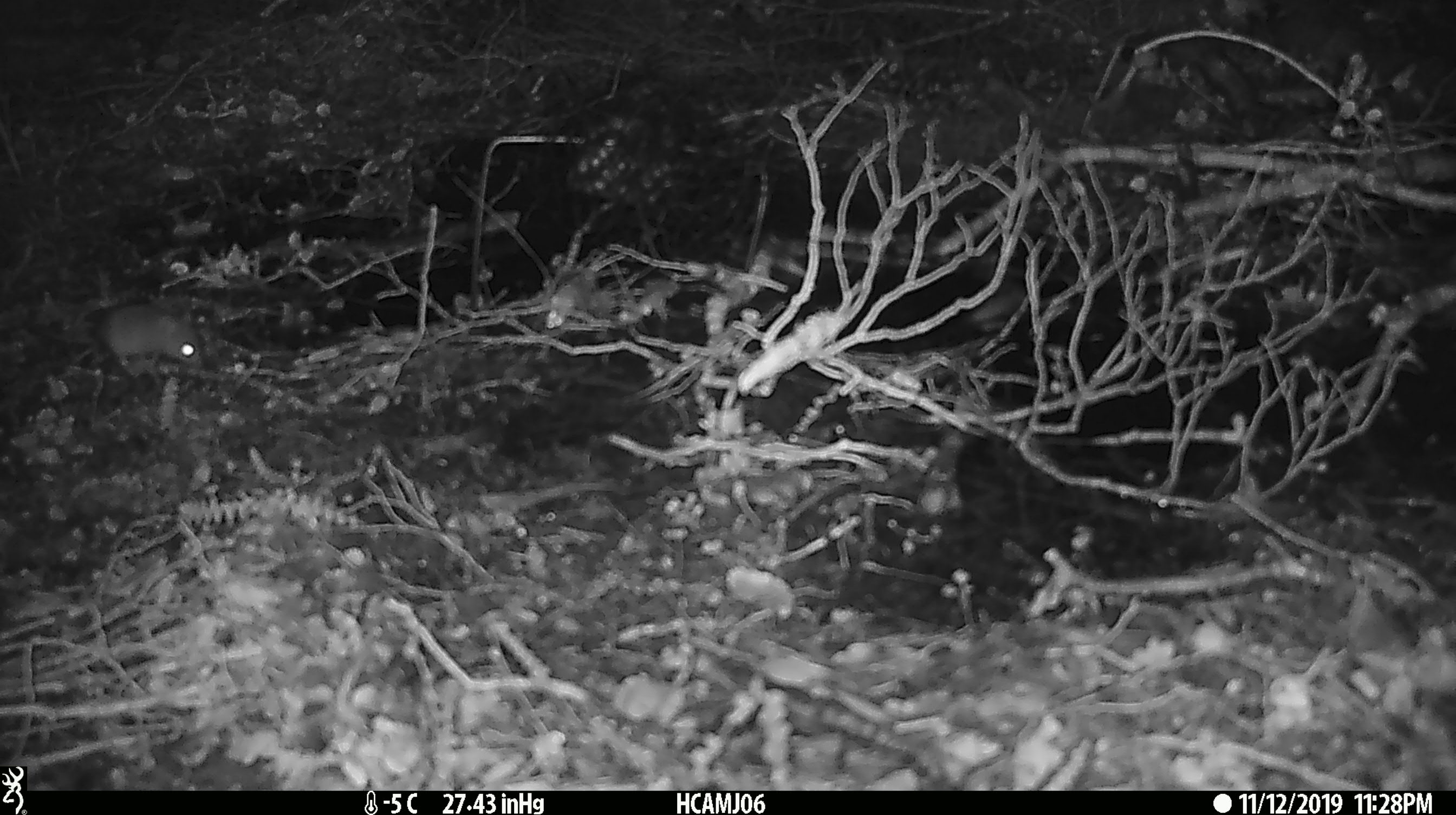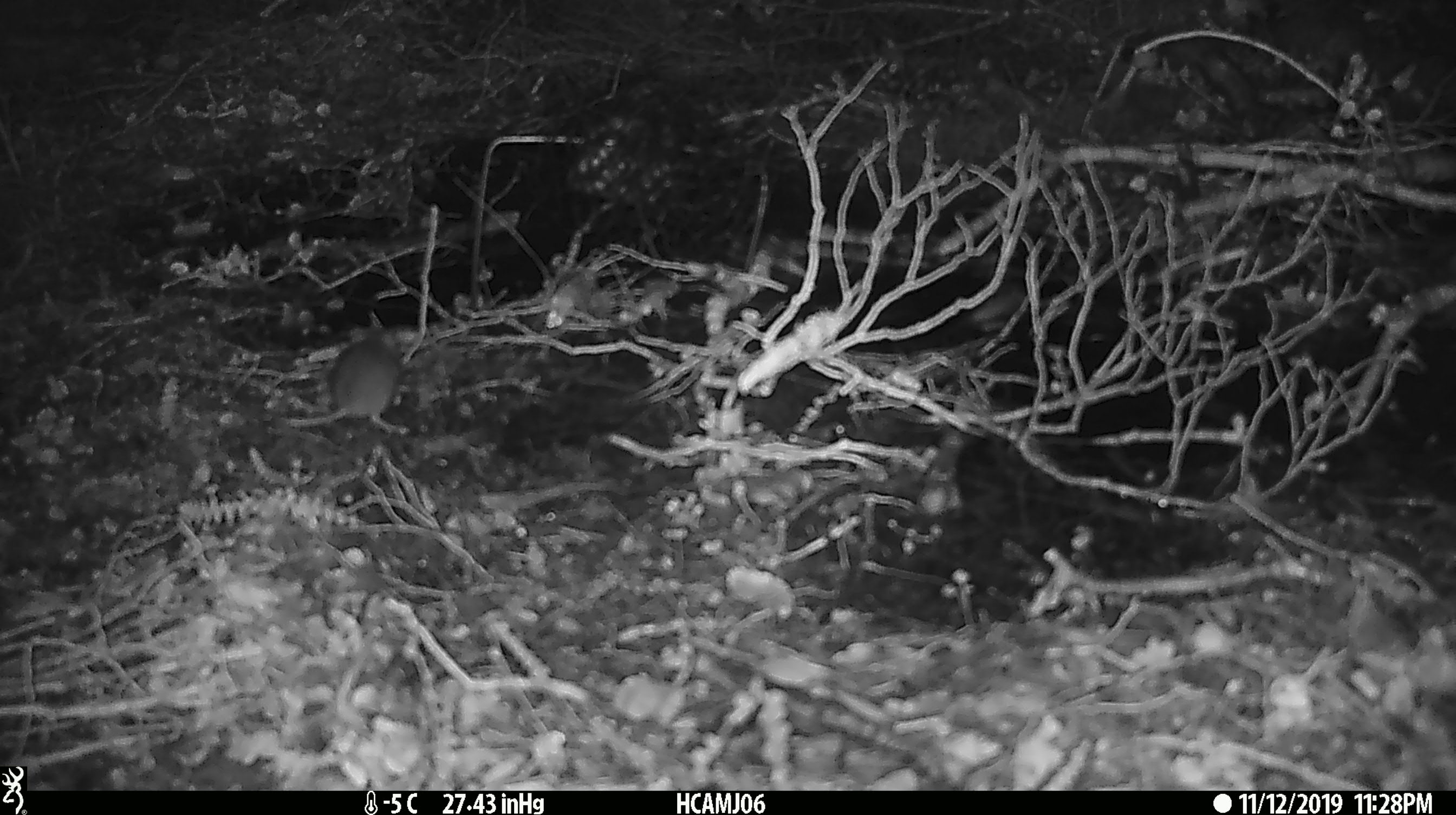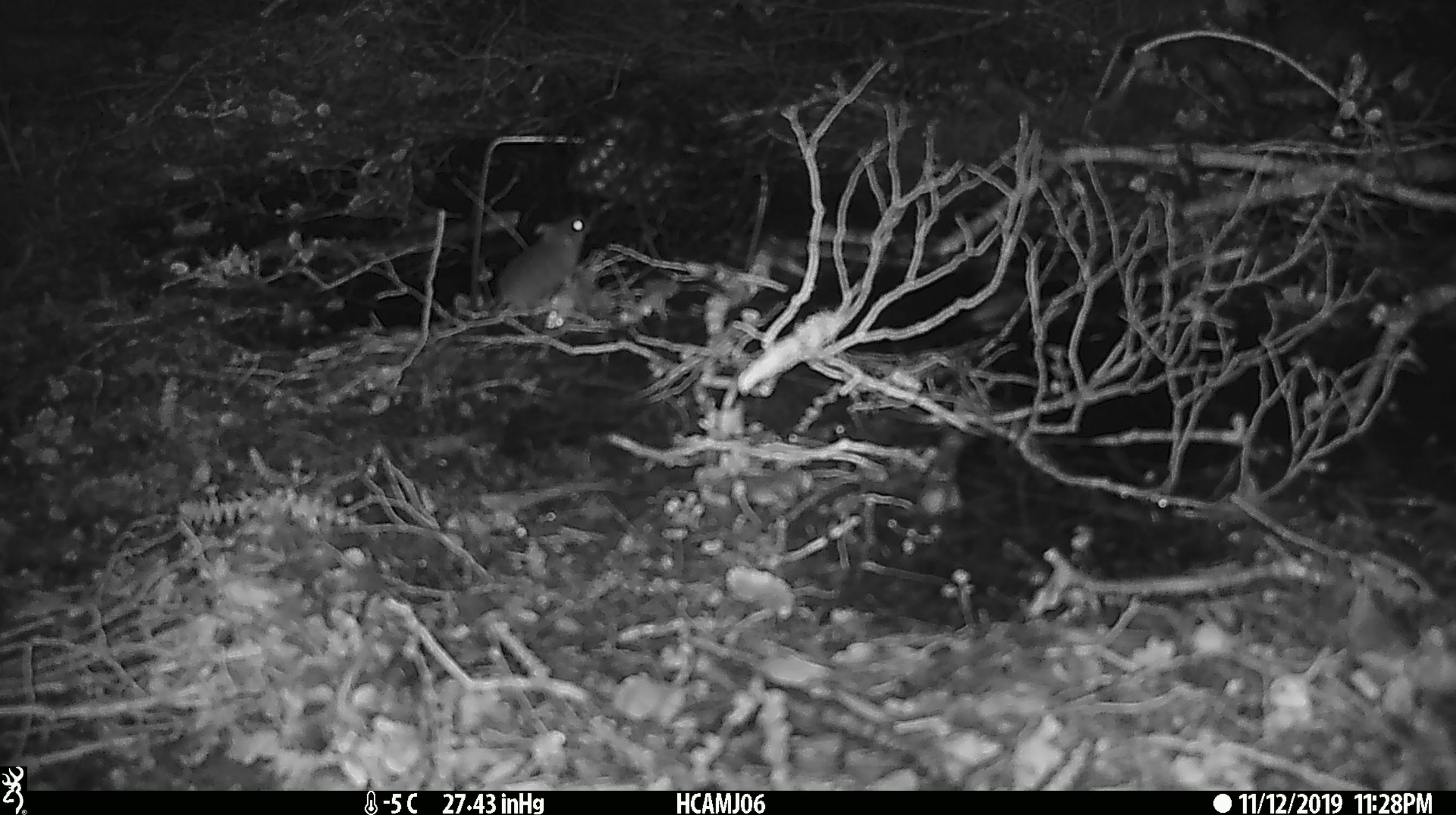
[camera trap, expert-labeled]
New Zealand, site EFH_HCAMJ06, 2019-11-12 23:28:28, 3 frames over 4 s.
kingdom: Animalia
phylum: Chordata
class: Mammalia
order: Rodentia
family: Muridae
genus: Mus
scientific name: Mus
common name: mouse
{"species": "mouse (Mus)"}